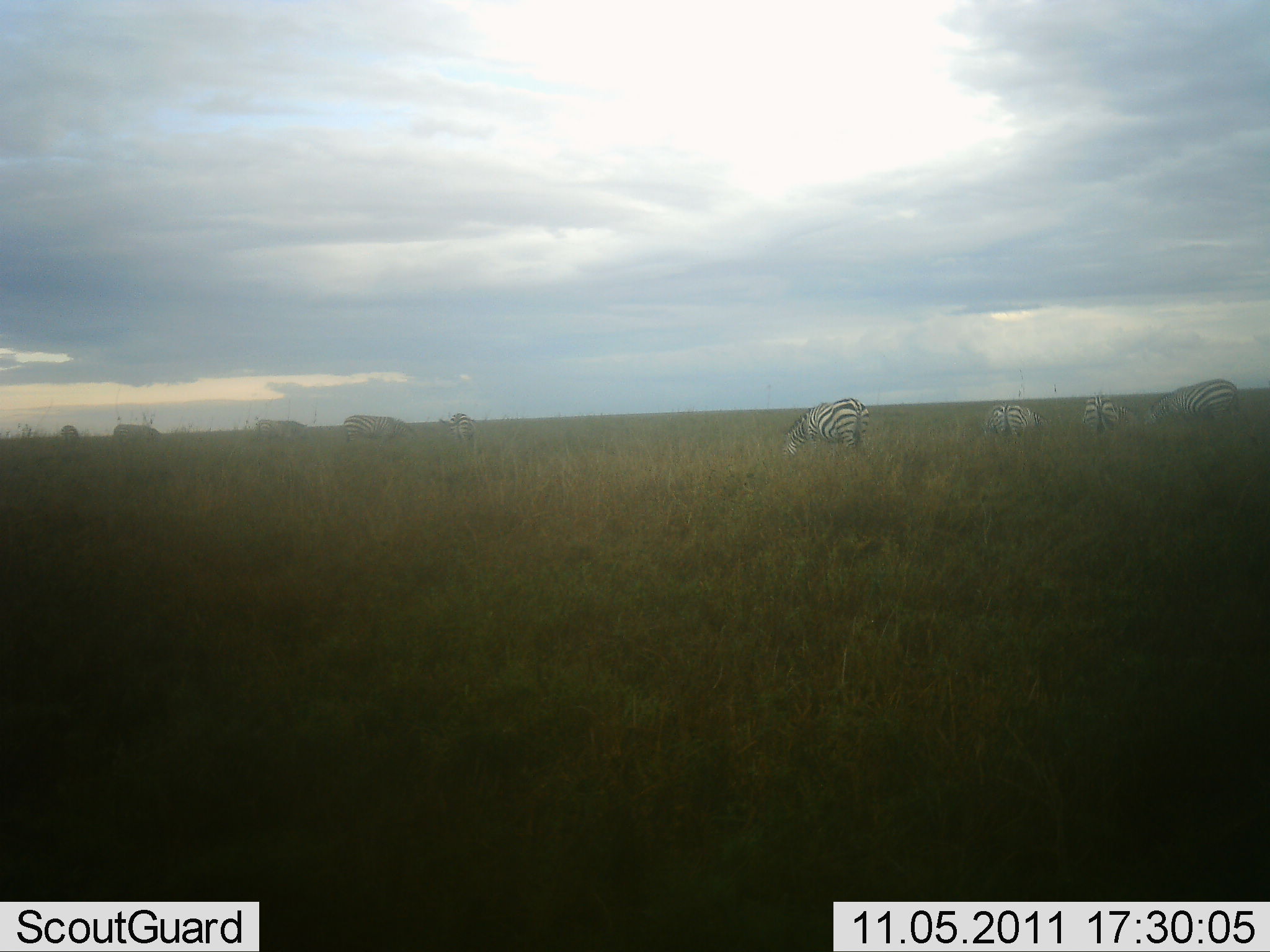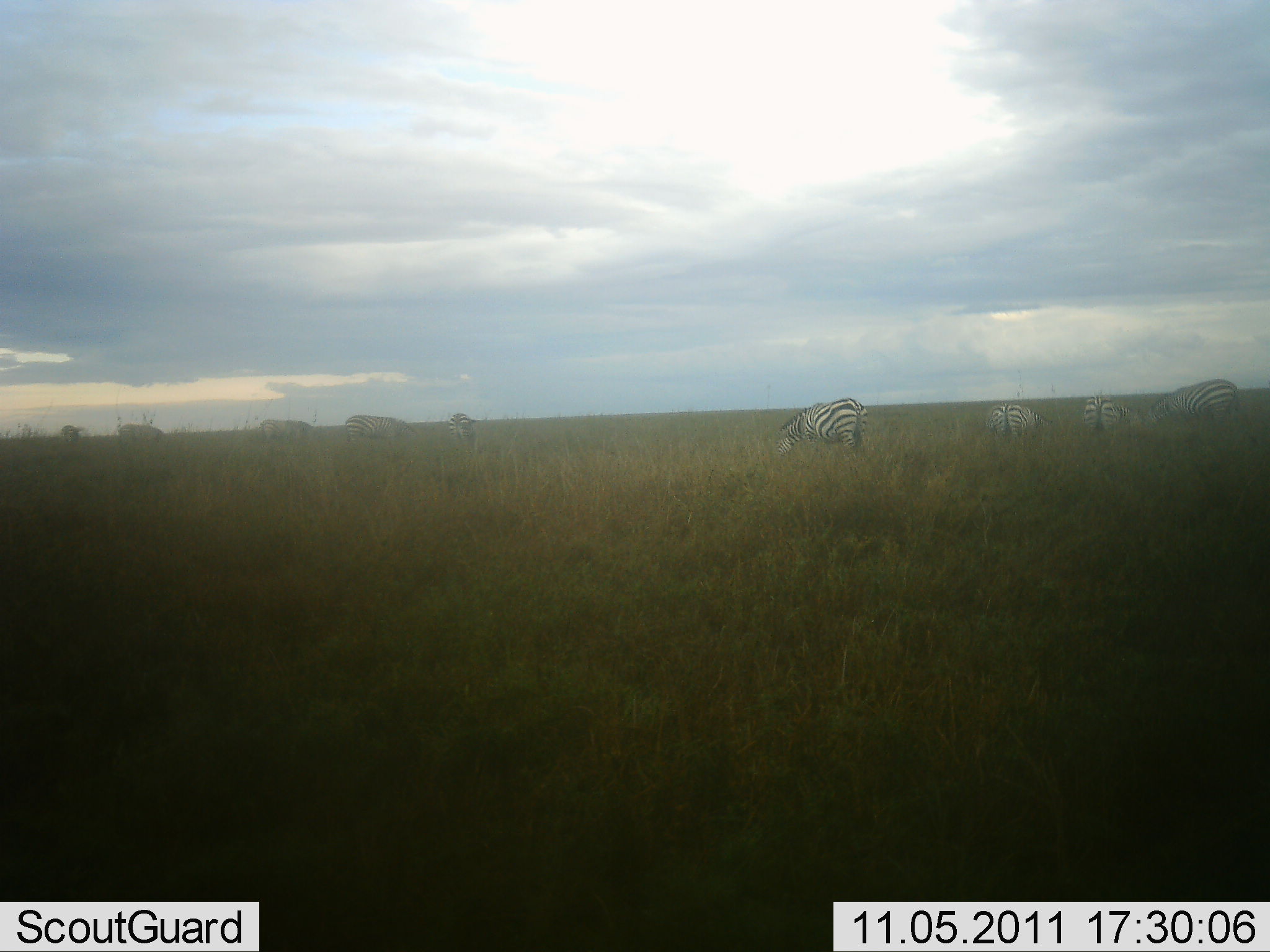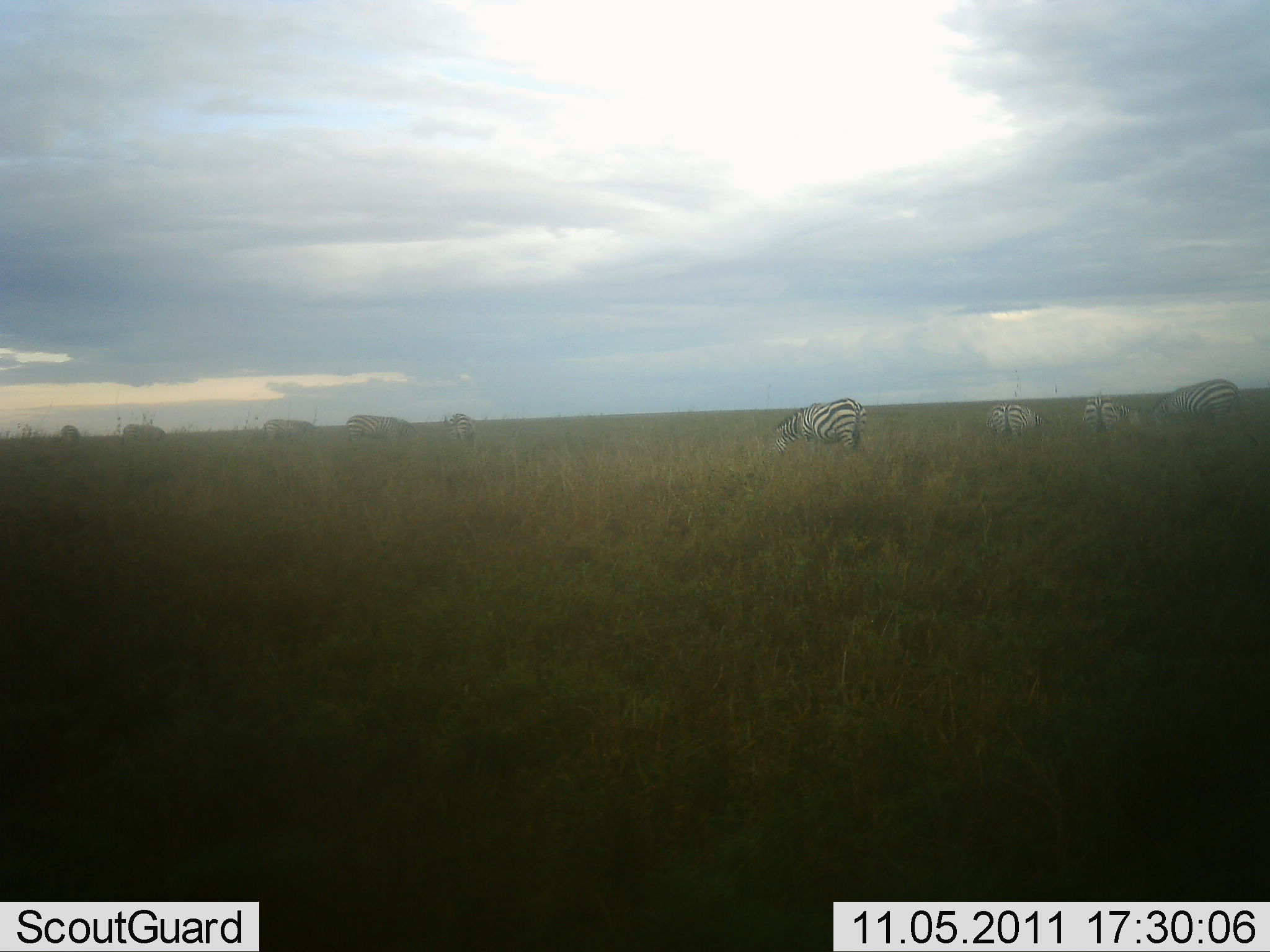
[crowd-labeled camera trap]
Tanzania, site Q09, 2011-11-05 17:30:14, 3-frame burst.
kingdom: Animalia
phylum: Chordata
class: Mammalia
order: Perissodactyla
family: Equidae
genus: Equus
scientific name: Equus quagga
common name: plains zebra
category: zebra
Zebra (plains zebra) (Equus quagga), count 9. Behavior (volunteer vote fractions): standing 38%, resting 0%, moving 8%, interacting 0%. Young present (vote fraction): 0%. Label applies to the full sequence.